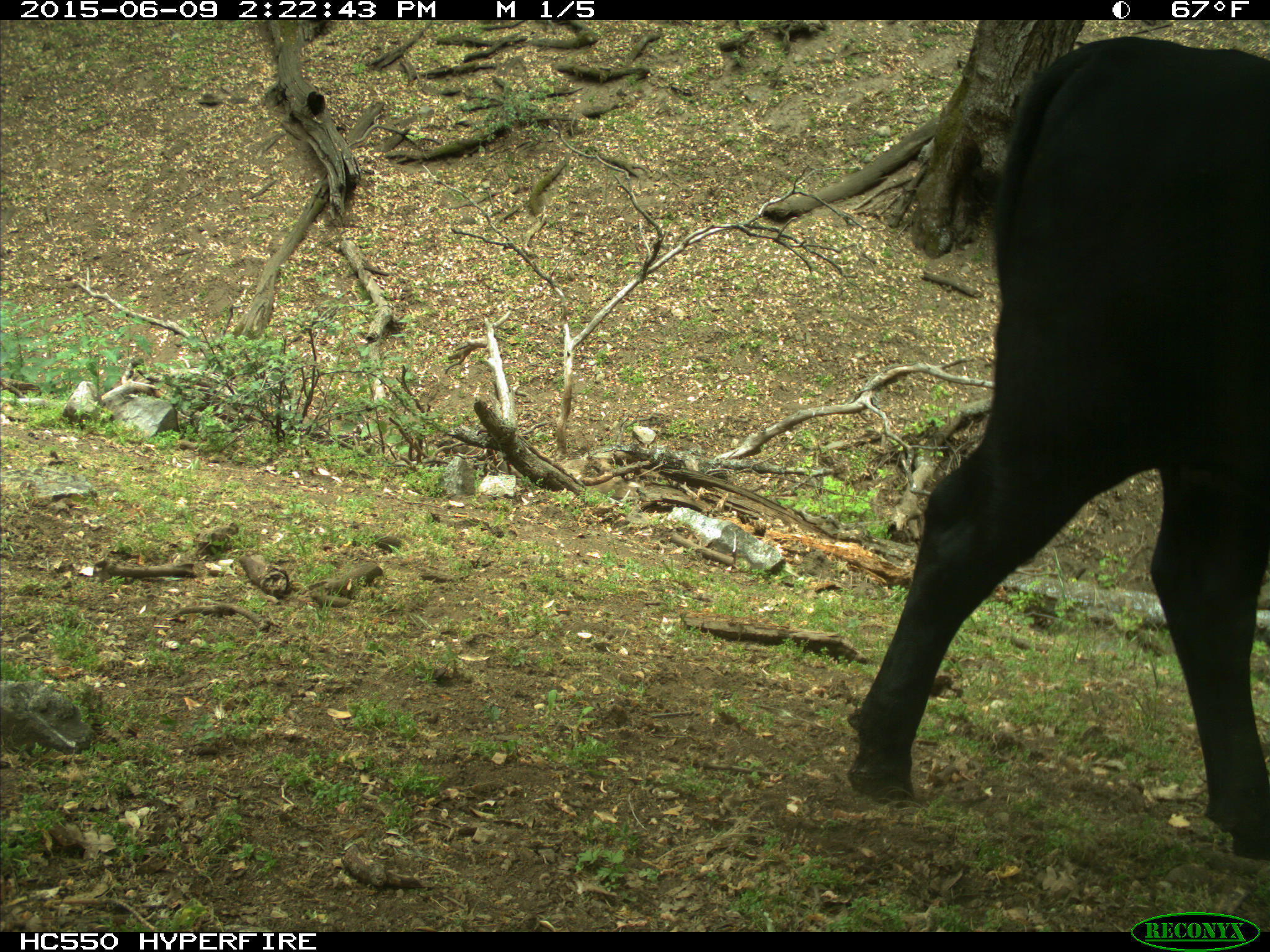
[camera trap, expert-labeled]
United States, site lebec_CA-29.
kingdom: Animalia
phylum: Chordata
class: Mammalia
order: Artiodactyla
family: Bovidae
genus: Bos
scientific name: Bos taurus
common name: domestic cow